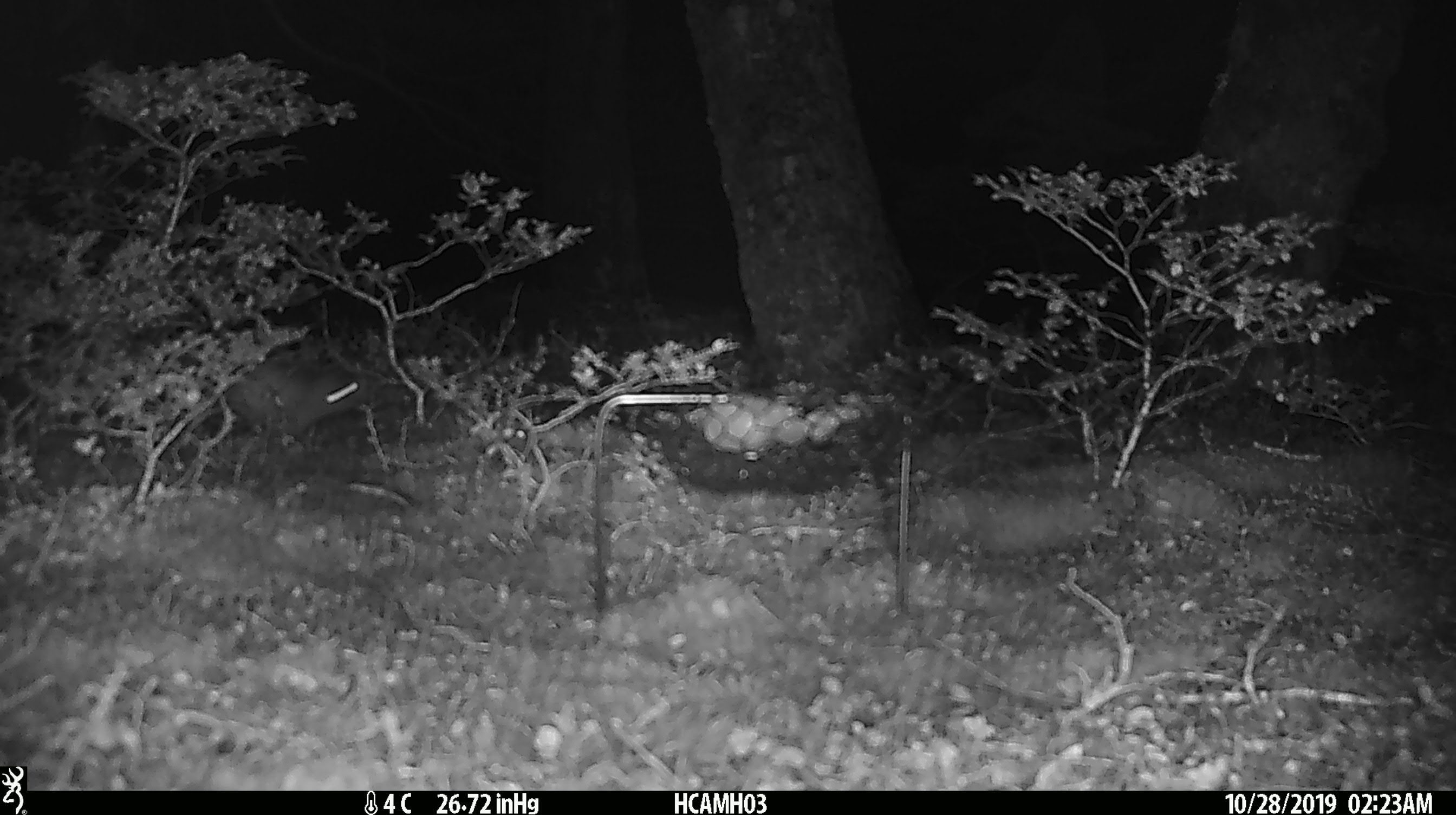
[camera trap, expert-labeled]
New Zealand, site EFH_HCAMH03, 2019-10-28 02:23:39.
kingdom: Animalia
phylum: Chordata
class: Mammalia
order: Rodentia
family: Muridae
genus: Mus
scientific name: Mus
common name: mouse